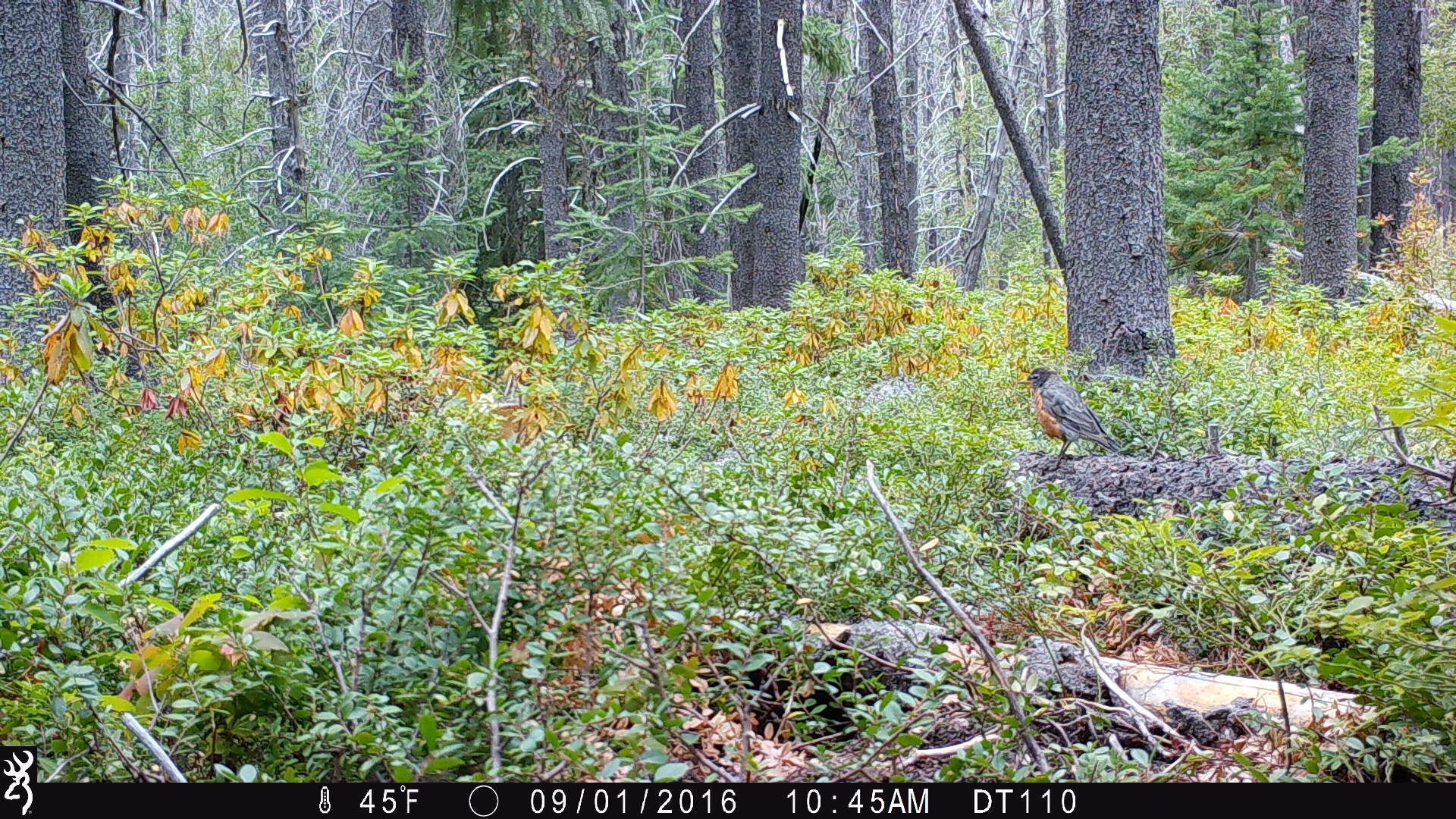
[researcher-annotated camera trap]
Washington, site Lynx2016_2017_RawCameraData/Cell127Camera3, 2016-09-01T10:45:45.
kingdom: Animalia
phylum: Chordata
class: Aves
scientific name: Aves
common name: birds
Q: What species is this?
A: Aves (birds).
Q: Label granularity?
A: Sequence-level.